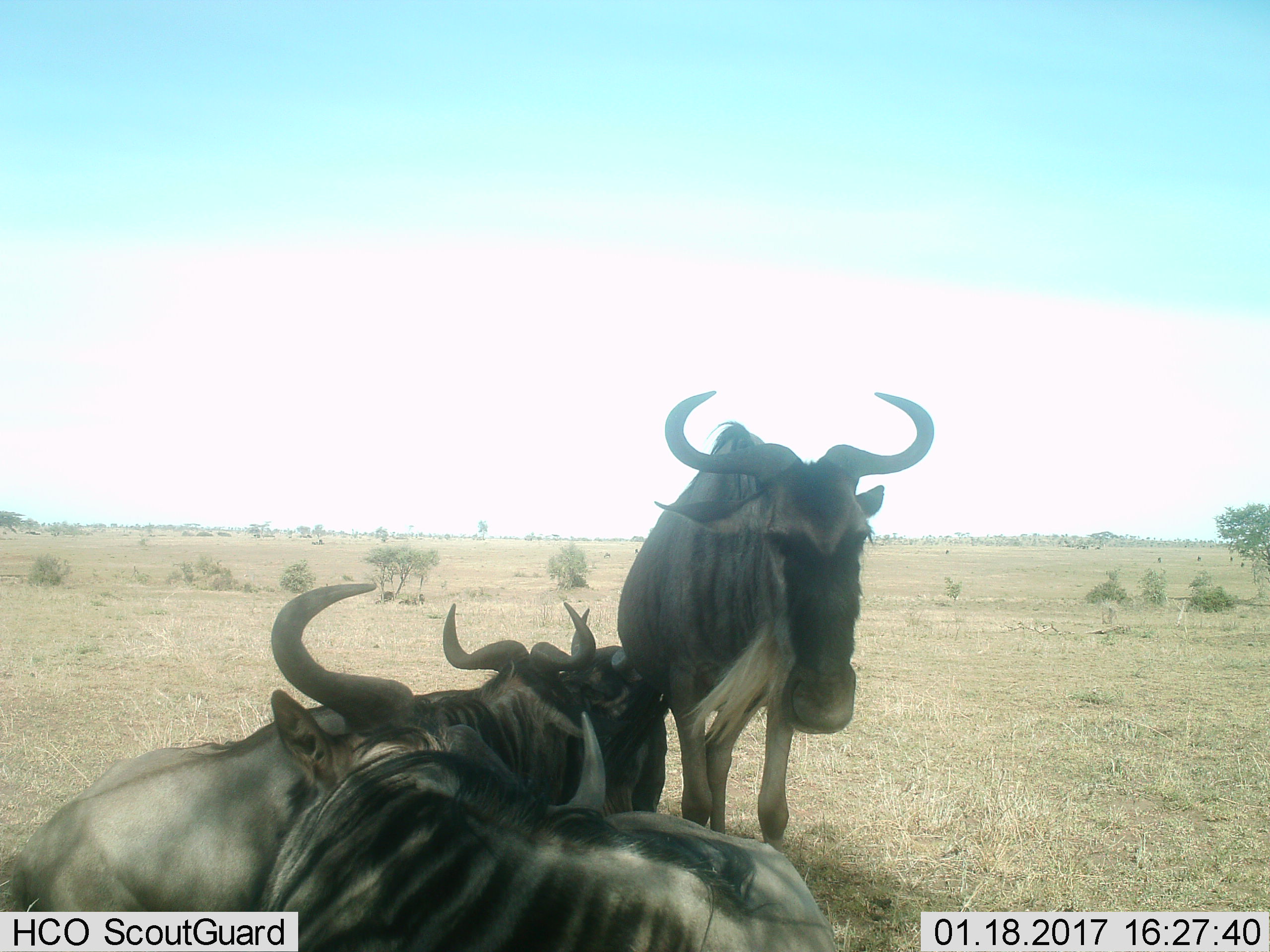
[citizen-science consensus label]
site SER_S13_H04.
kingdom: Animalia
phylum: Chordata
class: Mammalia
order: Artiodactyla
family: Bovidae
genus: Connochaetes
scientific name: Connochaetes taurinus taurinus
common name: blue wildebeest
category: wildebeestblue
Wildebeestblue (blue wildebeest) (Connochaetes taurinus taurinus), count 4. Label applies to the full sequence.